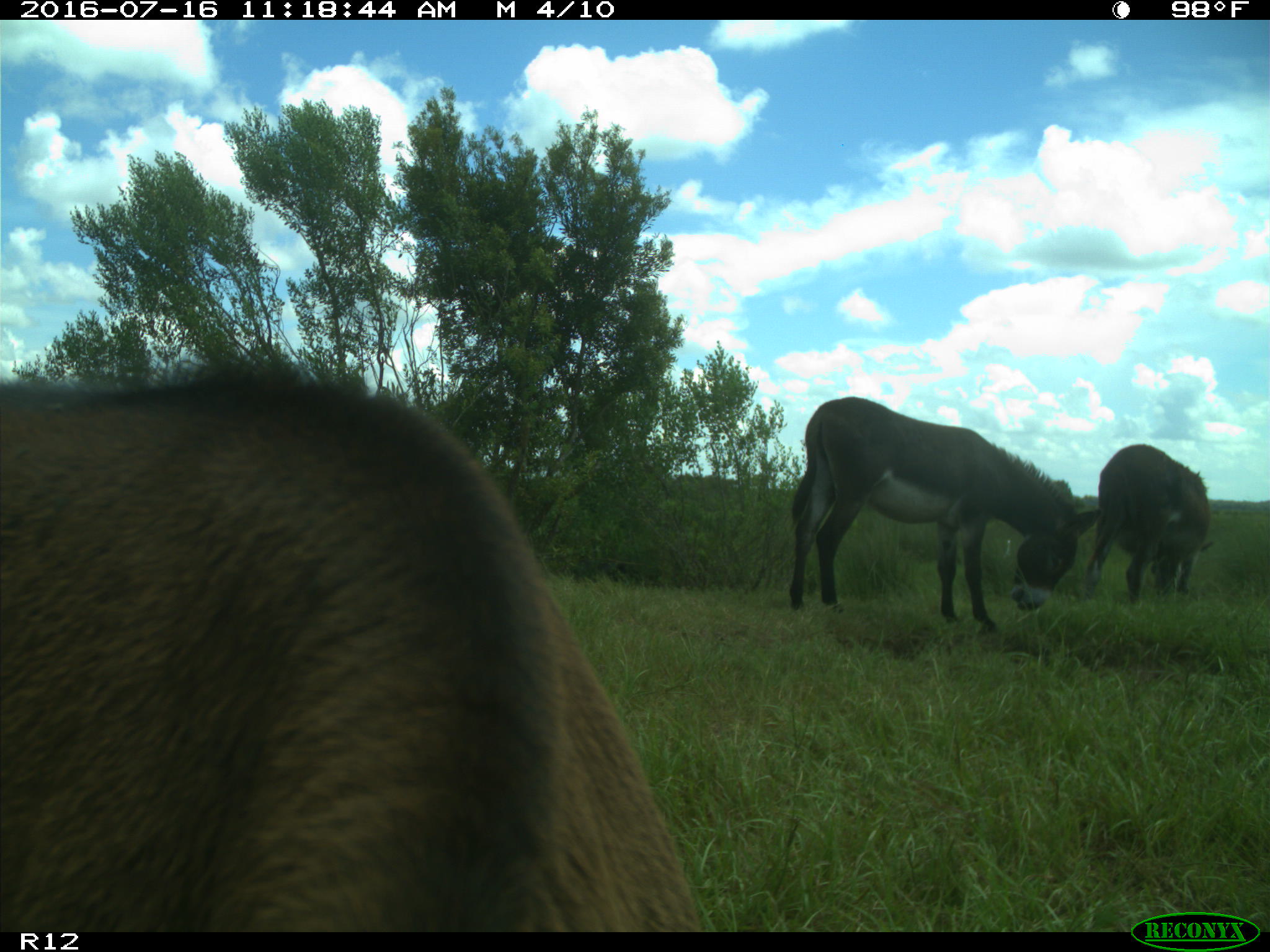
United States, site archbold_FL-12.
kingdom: Animalia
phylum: Chordata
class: Mammalia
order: Artiodactyla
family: Bovidae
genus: Bos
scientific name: Bos taurus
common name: domestic cow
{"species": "Bos taurus (domestic cow)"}